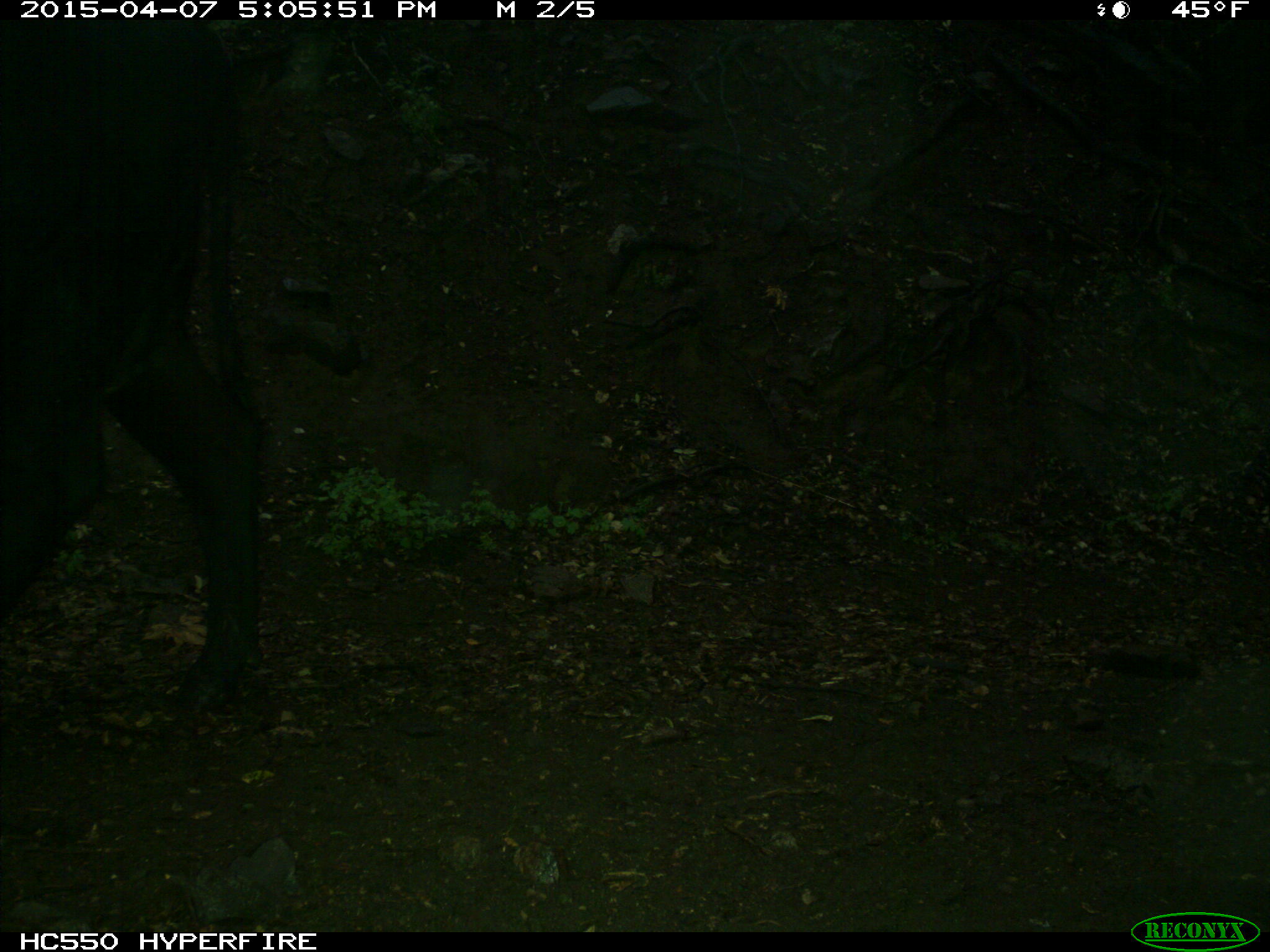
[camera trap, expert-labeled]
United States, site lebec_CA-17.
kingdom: Animalia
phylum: Chordata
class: Mammalia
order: Artiodactyla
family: Bovidae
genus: Bos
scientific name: Bos taurus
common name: domestic cow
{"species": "Bos taurus (domestic cow)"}